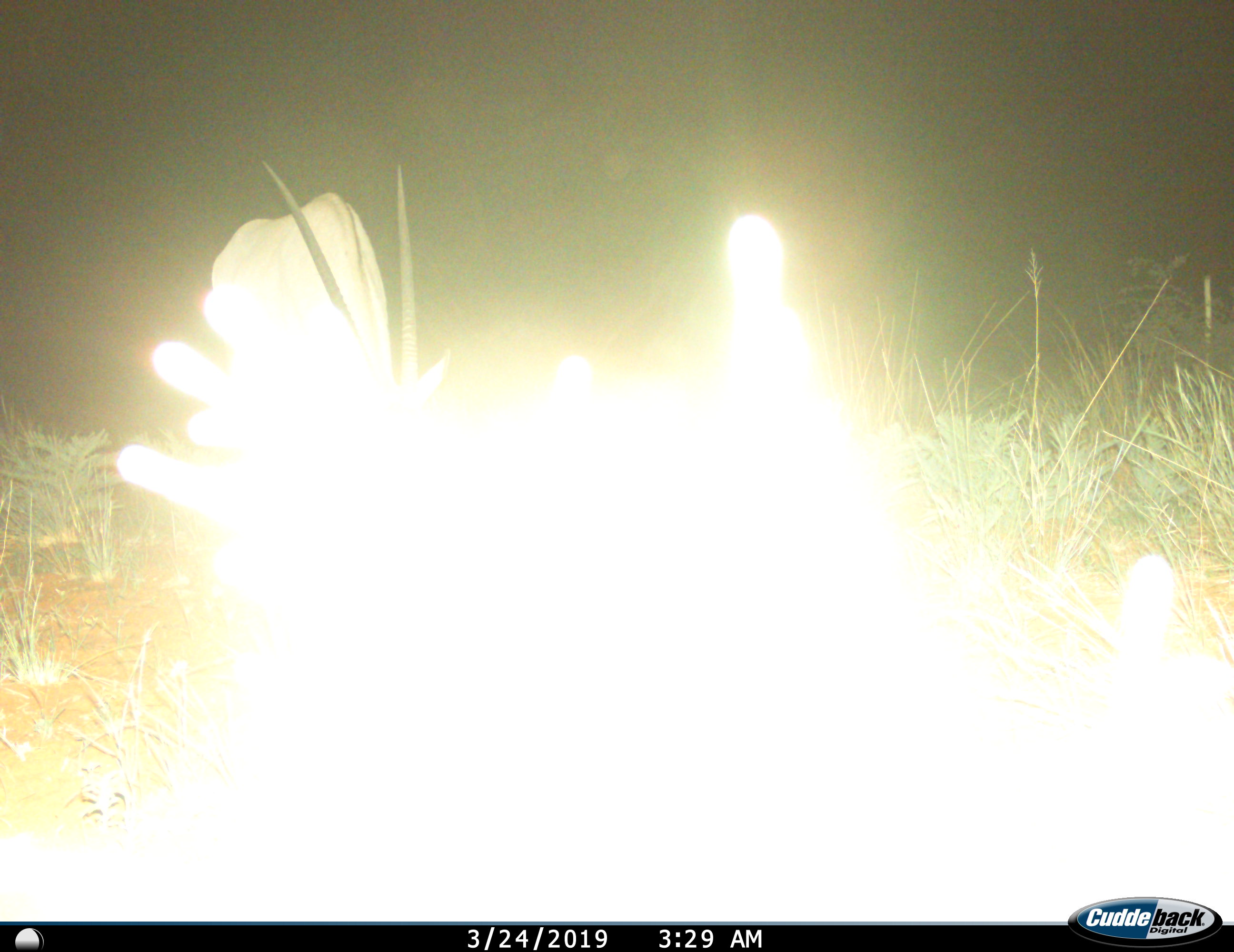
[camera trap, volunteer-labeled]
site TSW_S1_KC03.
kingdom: Animalia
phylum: Chordata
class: Mammalia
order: Artiodactyla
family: Bovidae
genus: Oryx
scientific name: Oryx gazella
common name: gemsbok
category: oryx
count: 1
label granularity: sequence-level